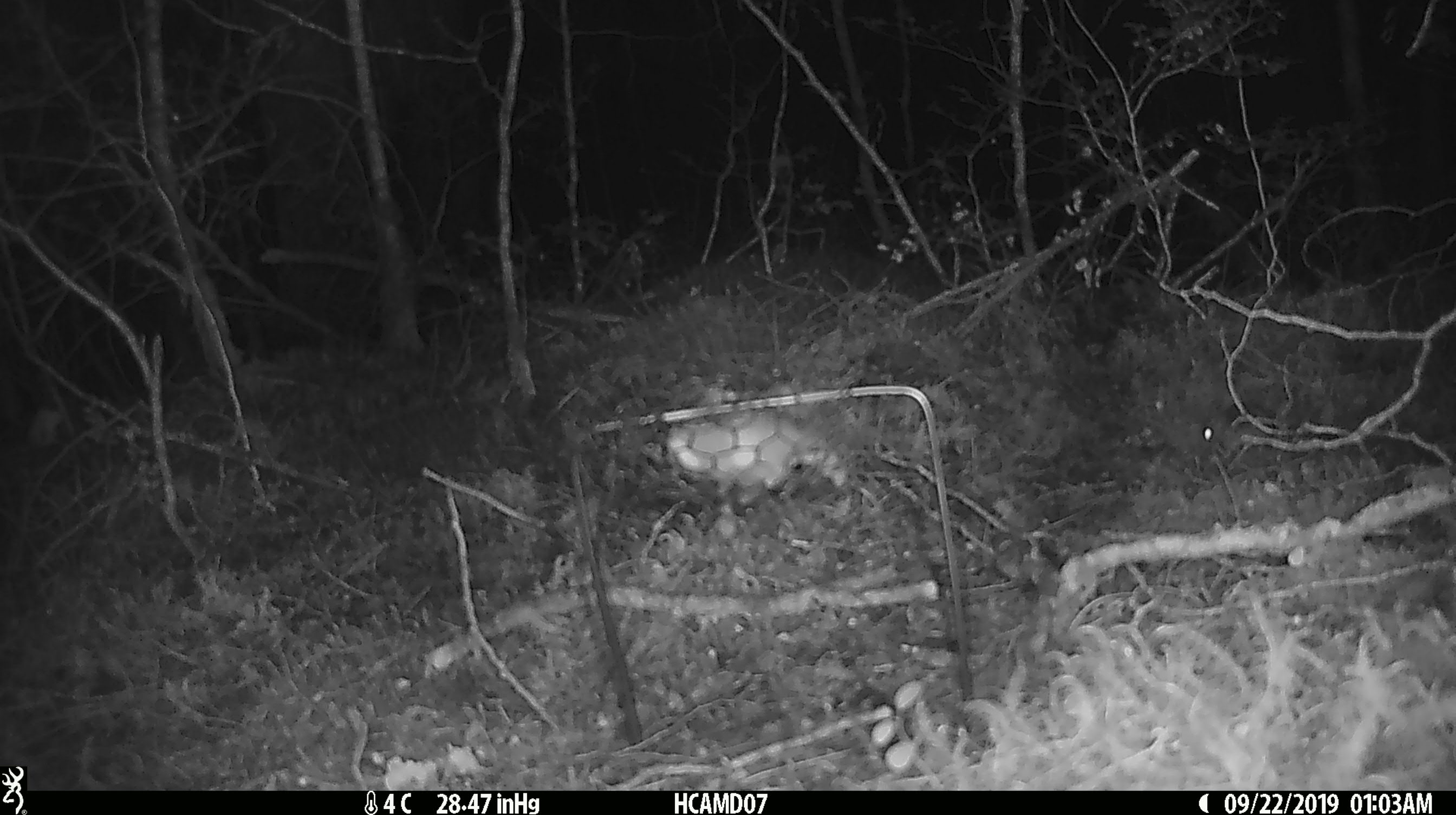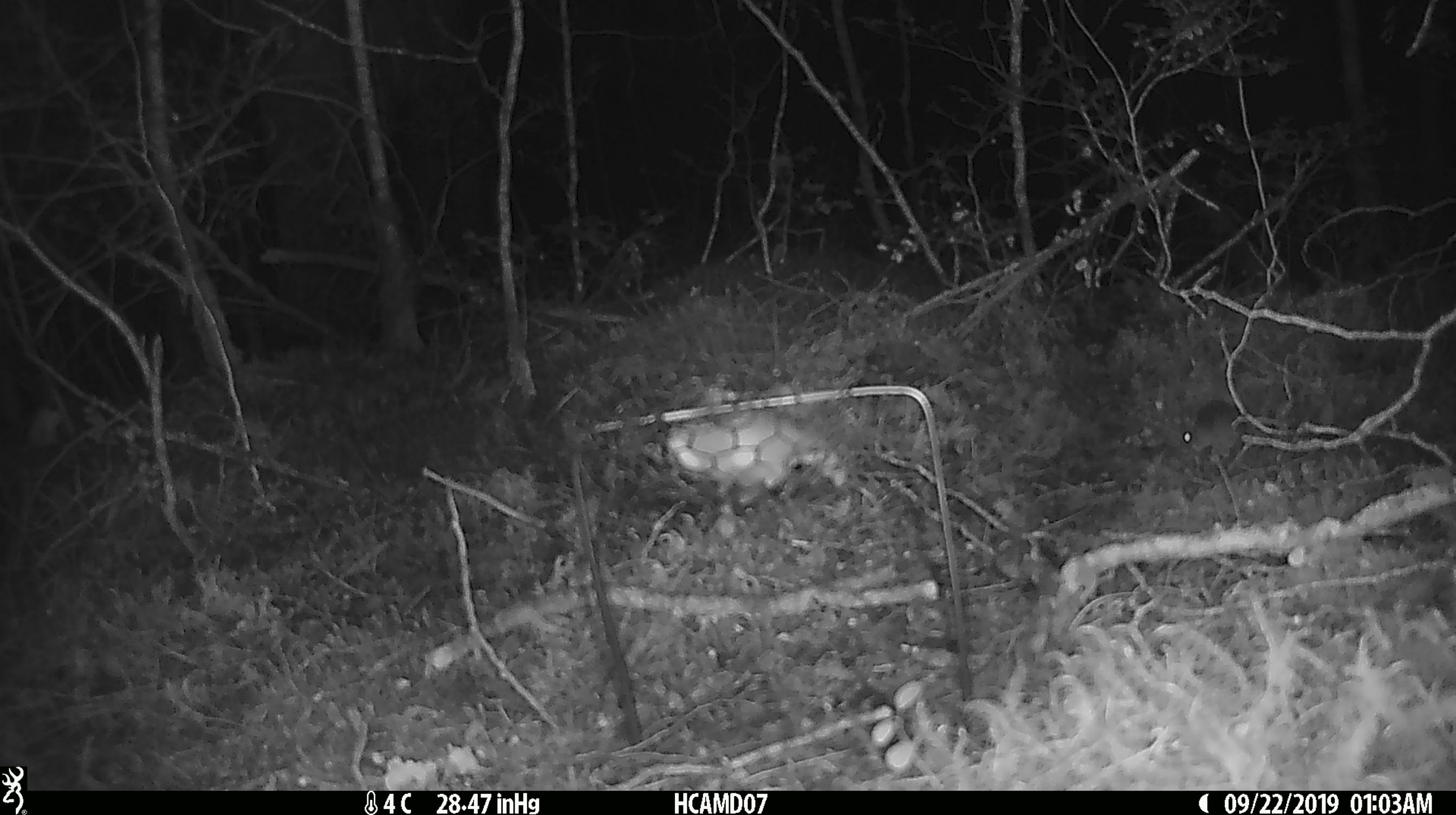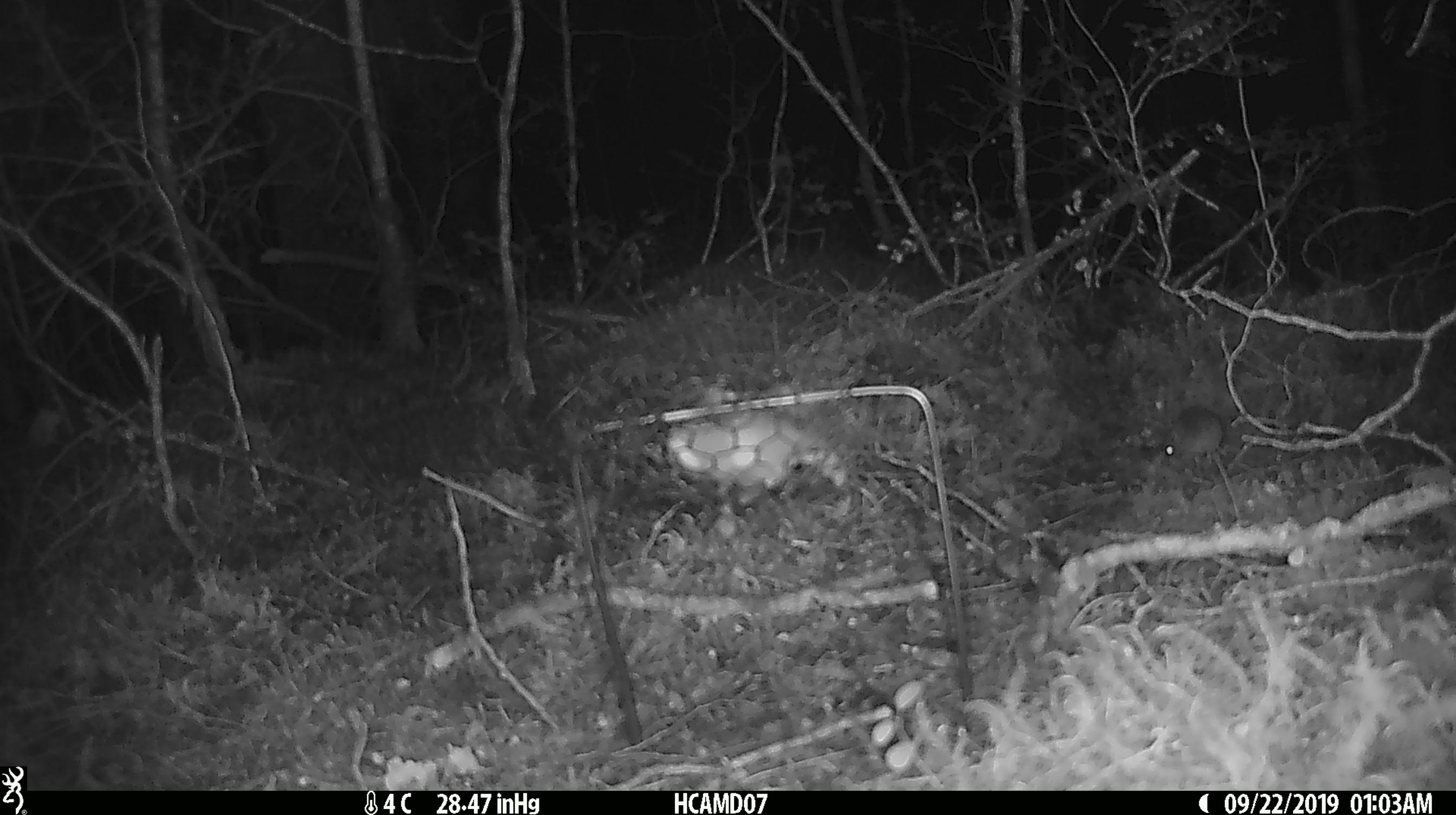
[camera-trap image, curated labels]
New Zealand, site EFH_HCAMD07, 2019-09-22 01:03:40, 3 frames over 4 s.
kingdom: Animalia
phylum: Chordata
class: Mammalia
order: Rodentia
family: Muridae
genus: Mus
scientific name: Mus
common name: mouse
Mouse (Mus).